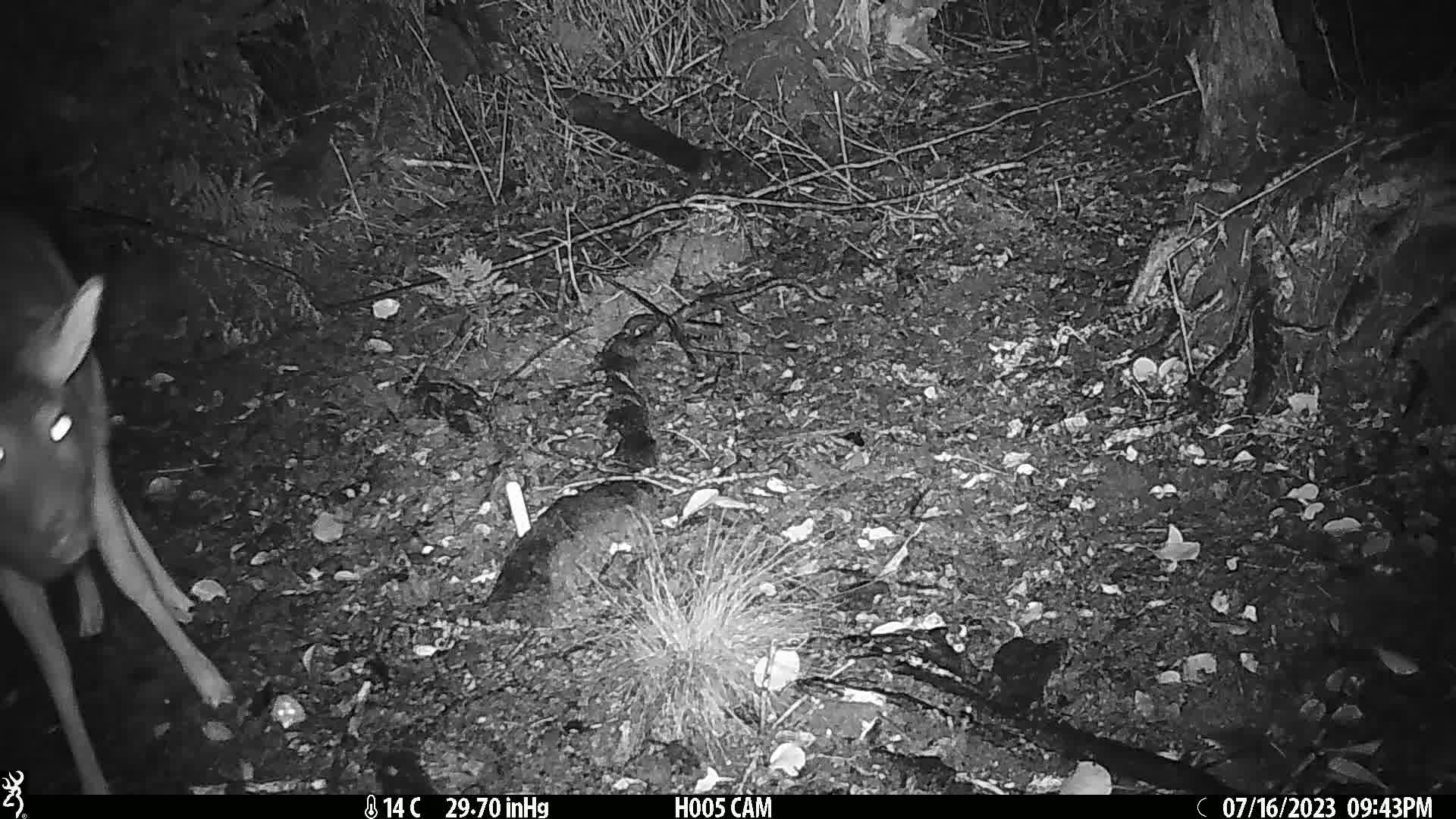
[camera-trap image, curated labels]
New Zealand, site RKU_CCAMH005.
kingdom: Animalia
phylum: Chordata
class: Mammalia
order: Artiodactyla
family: Cervidae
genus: Odocoileus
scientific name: Odocoileus virginianus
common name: white-tailed deer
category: white tailed deer